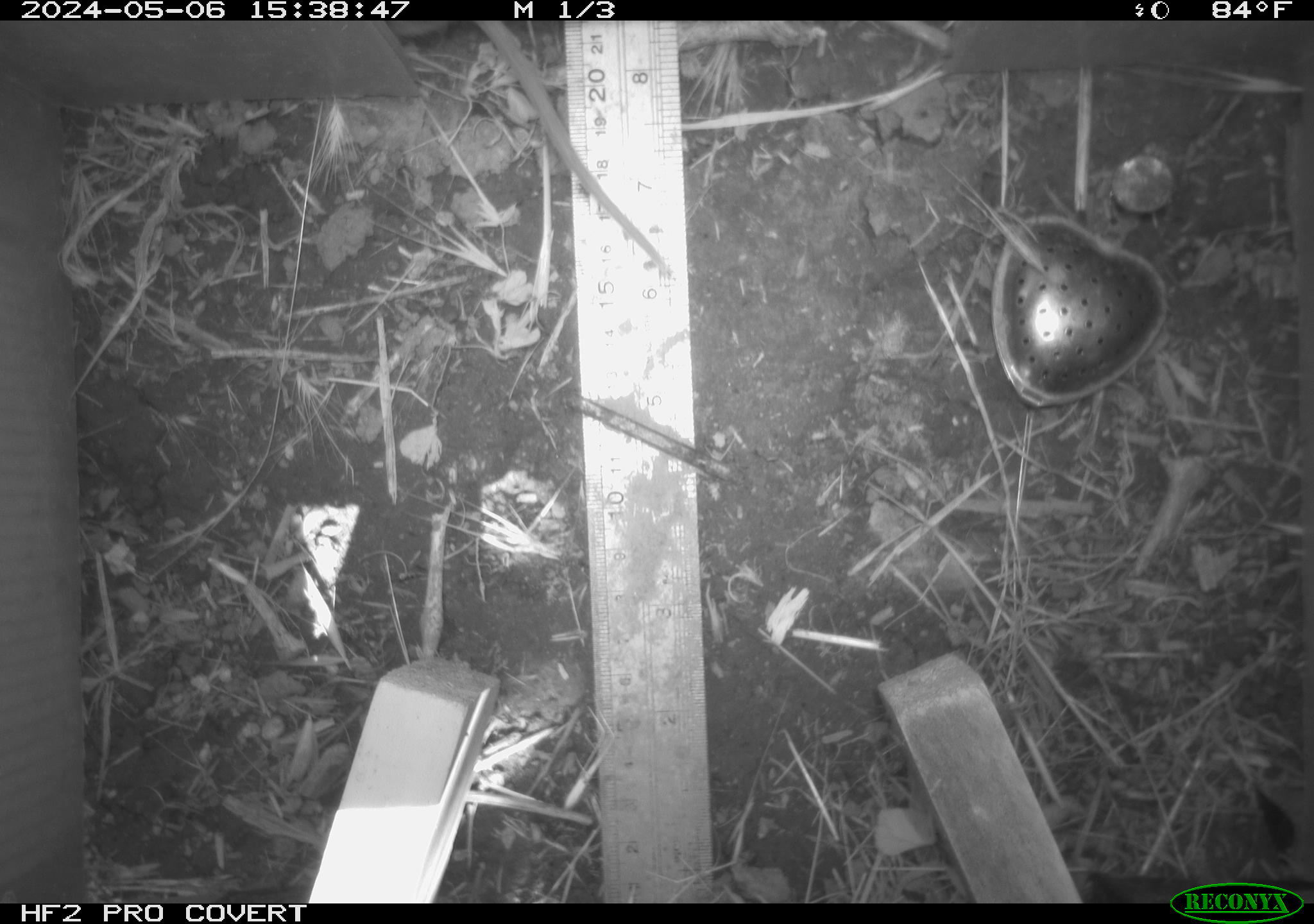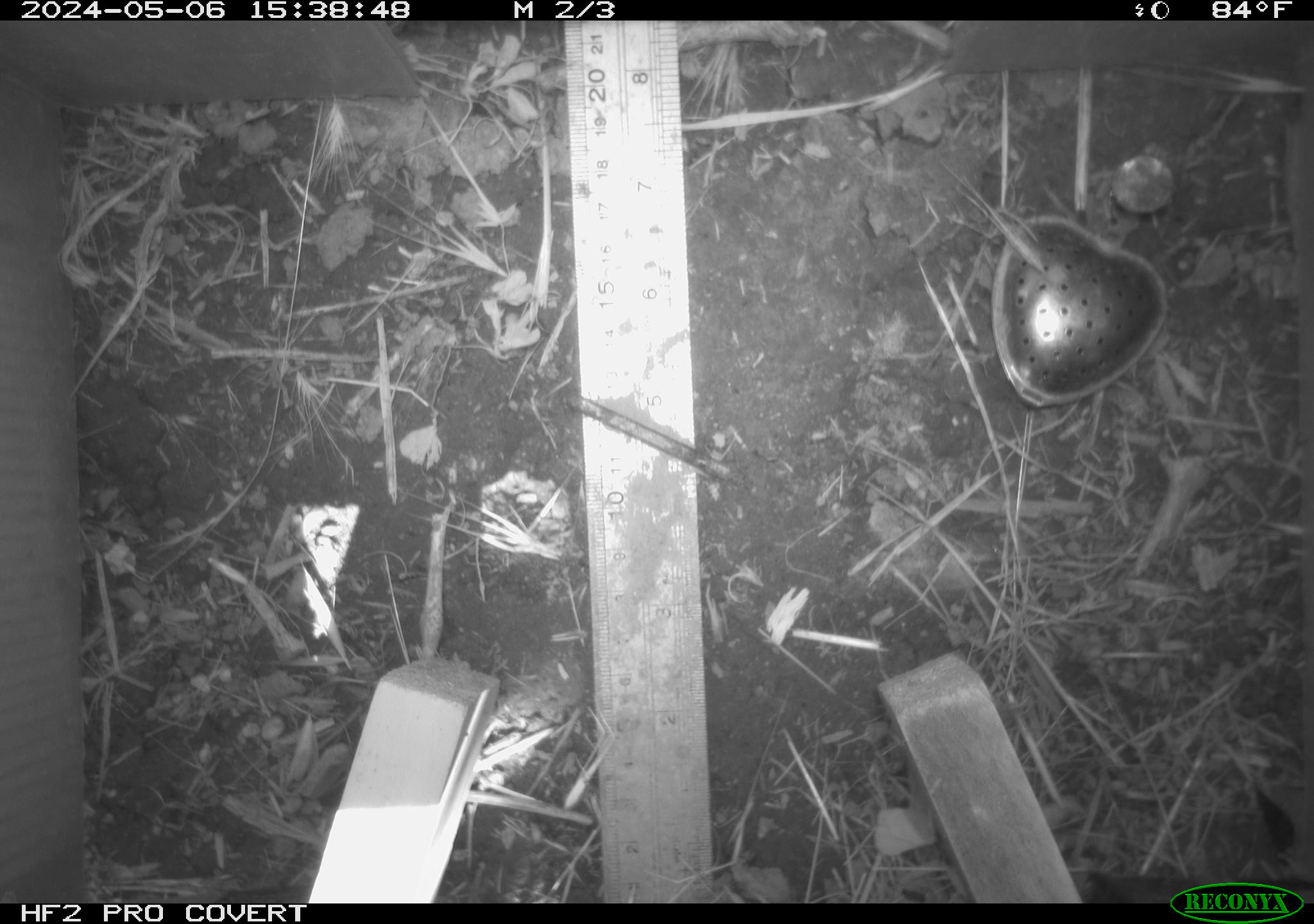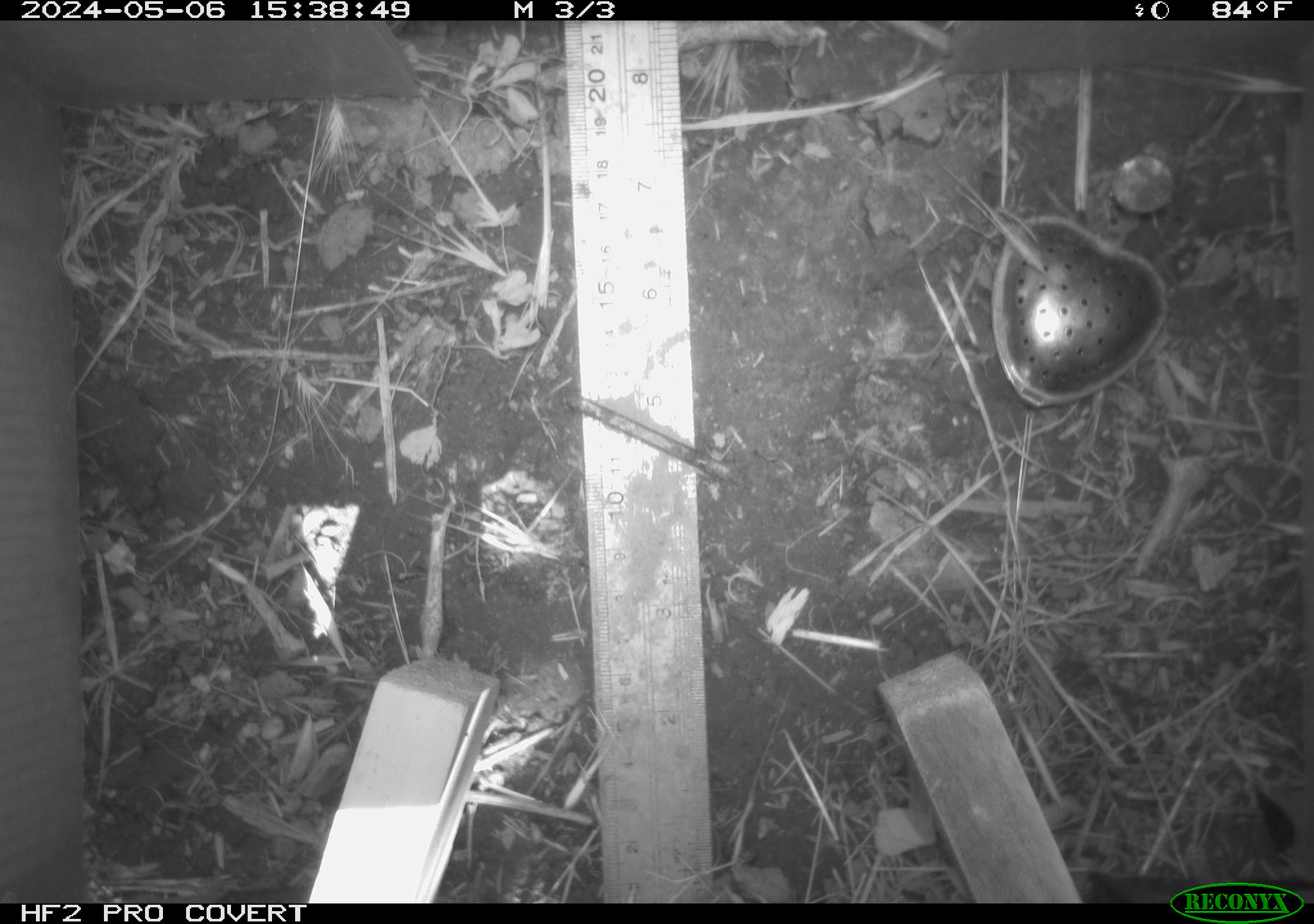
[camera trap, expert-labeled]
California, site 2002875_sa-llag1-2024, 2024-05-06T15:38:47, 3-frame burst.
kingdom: Animalia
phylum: Chordata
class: Mammalia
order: Rodentia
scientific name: Rodentia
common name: rodent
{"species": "rodent (Rodentia)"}